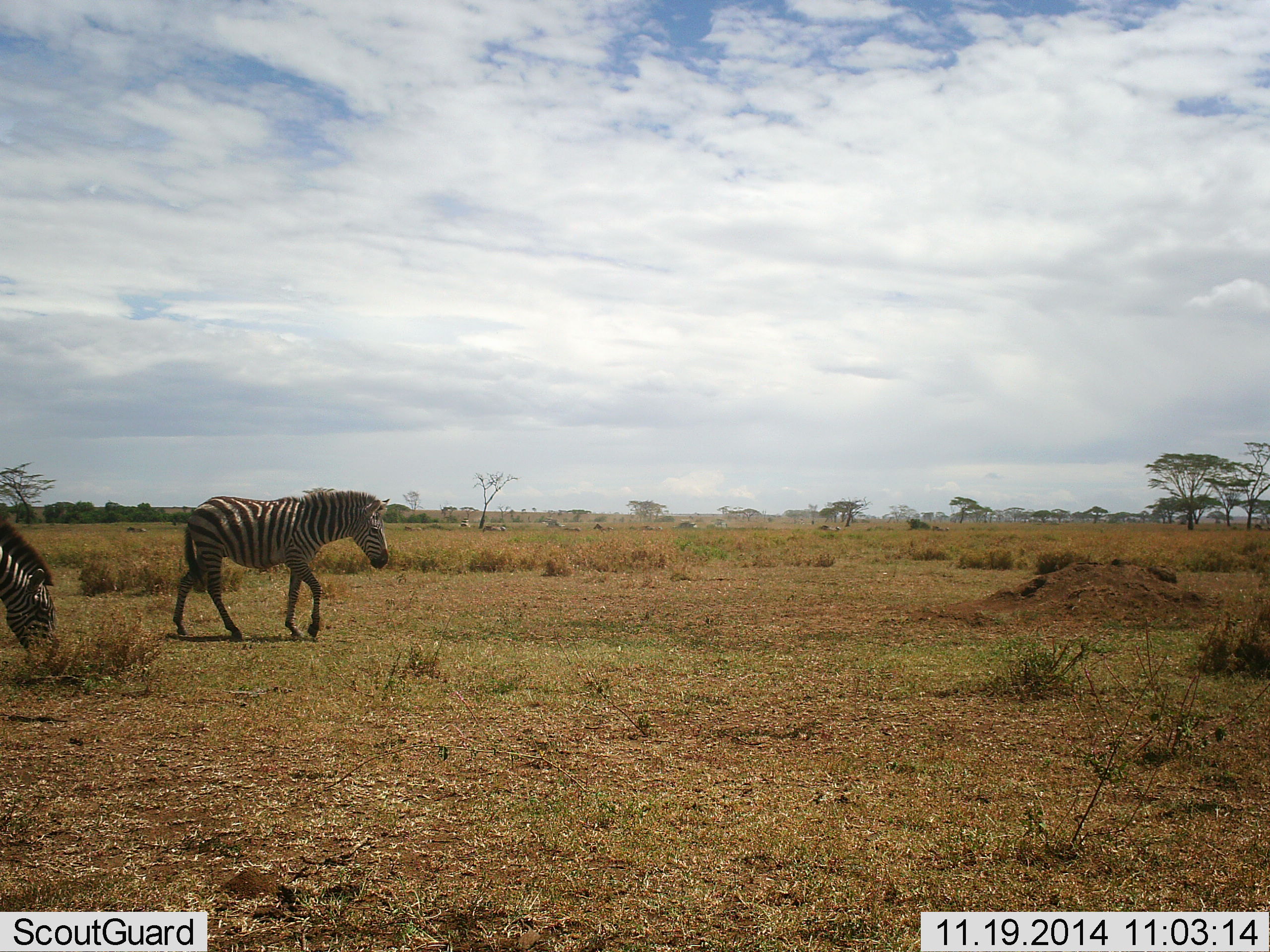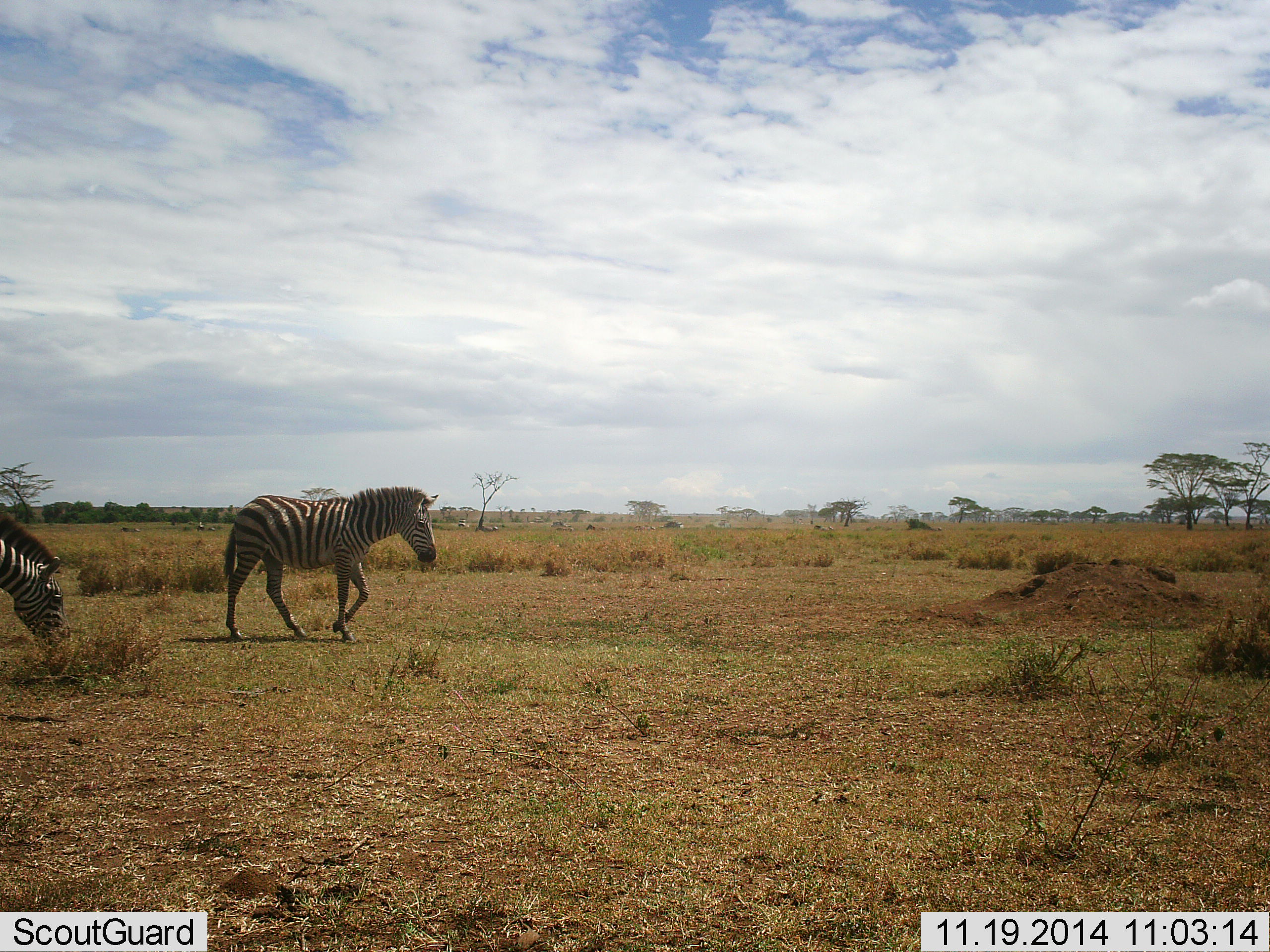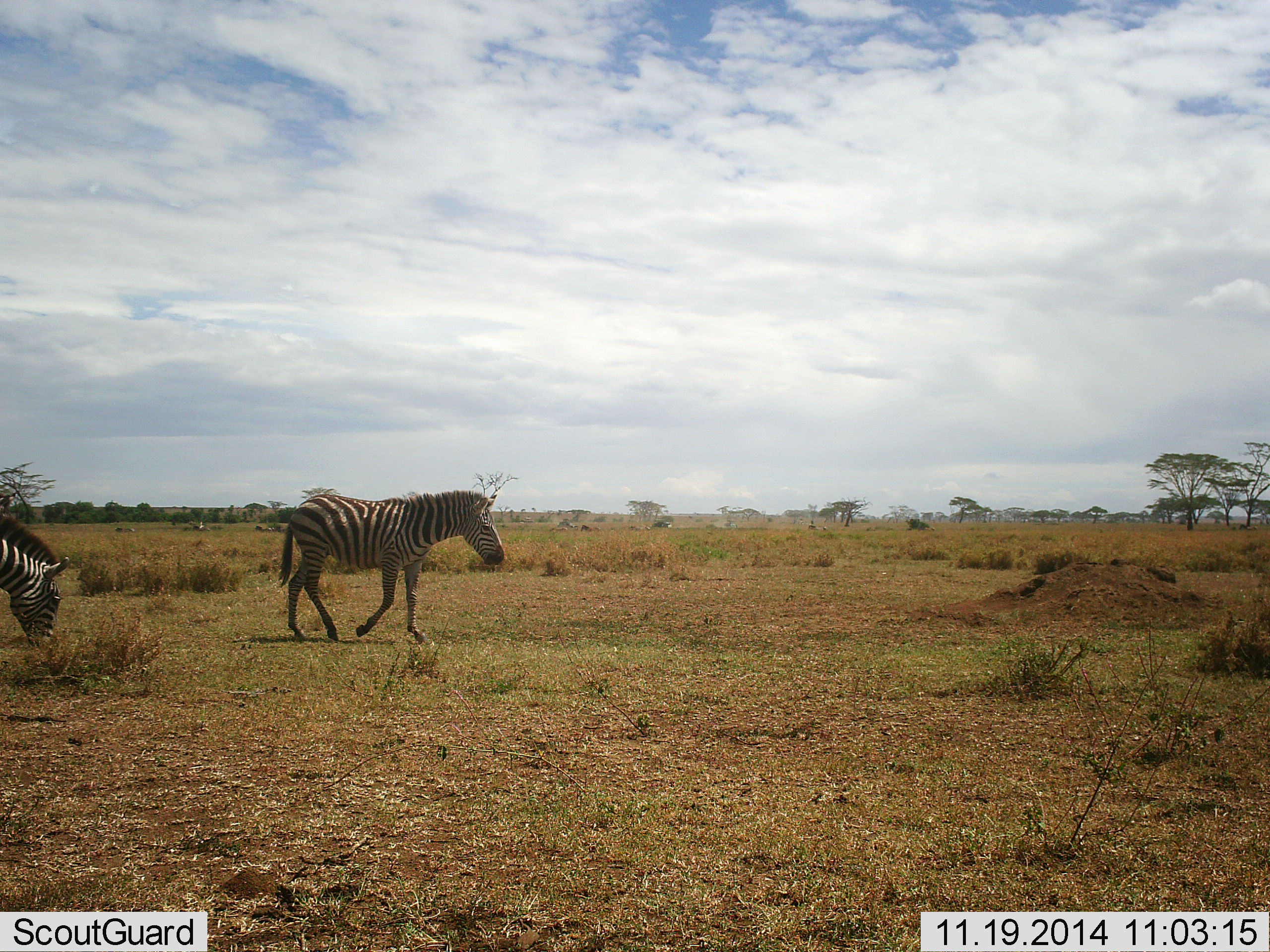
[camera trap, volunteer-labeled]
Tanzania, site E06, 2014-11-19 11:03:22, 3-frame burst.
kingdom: Animalia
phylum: Chordata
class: Mammalia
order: Perissodactyla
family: Equidae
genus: Equus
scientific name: Equus quagga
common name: plains zebra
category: zebra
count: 2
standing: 10%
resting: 10%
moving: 90%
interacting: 0%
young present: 0%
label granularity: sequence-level